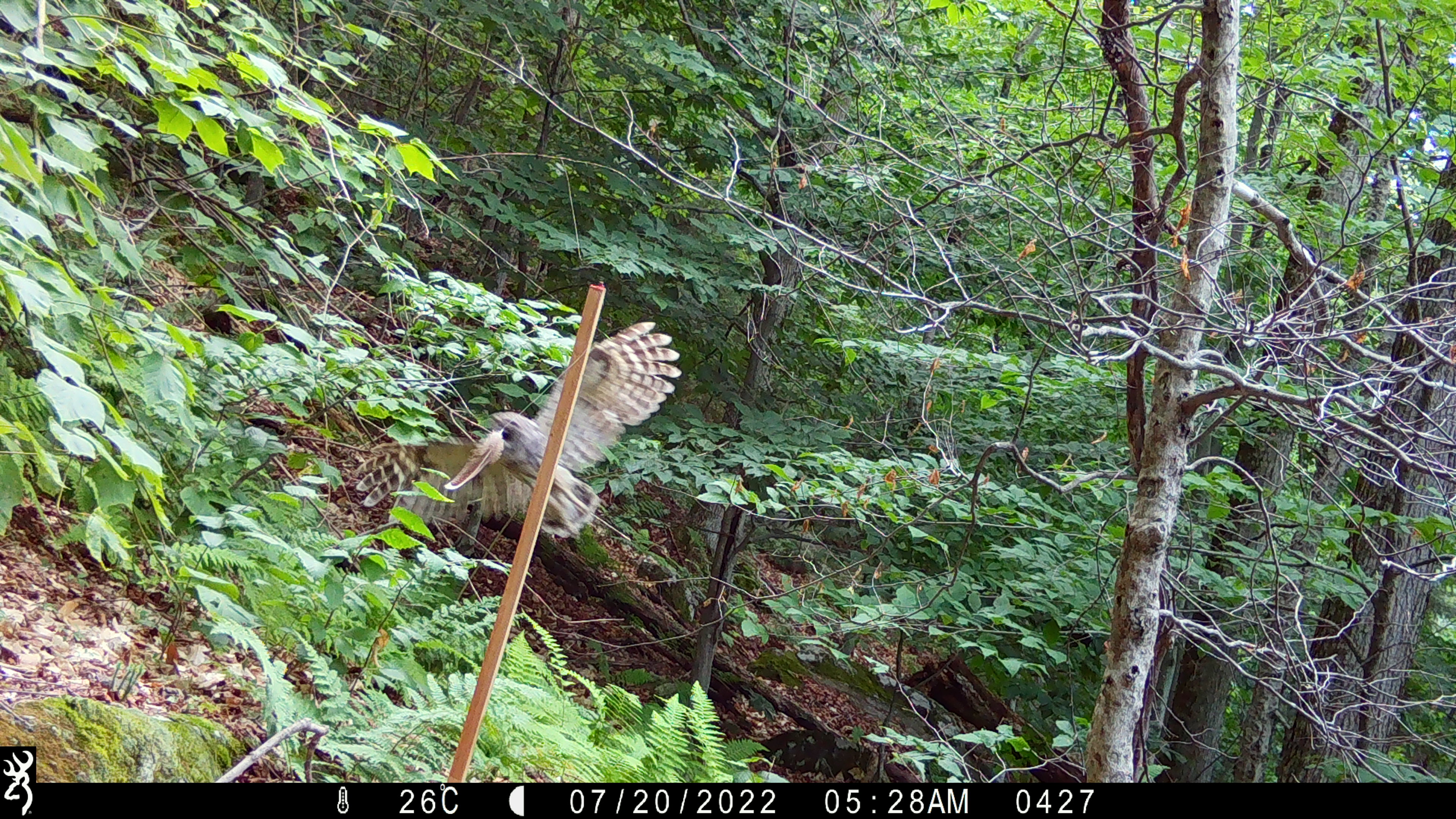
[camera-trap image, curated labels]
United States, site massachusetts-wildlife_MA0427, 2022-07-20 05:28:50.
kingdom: Animalia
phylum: Chordata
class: Aves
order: Strigiformes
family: Strigidae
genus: Strix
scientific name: Strix varia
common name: barred owl